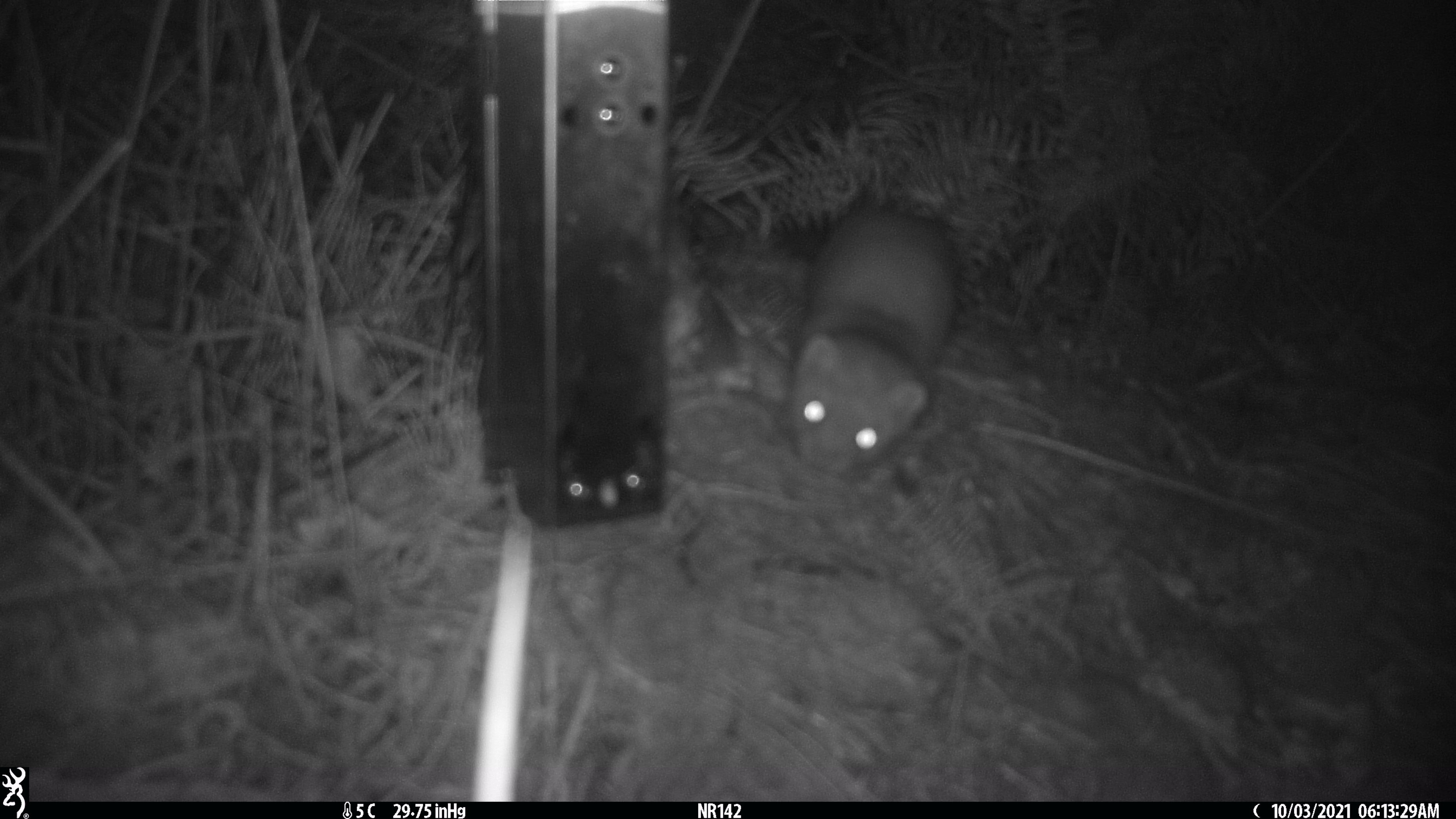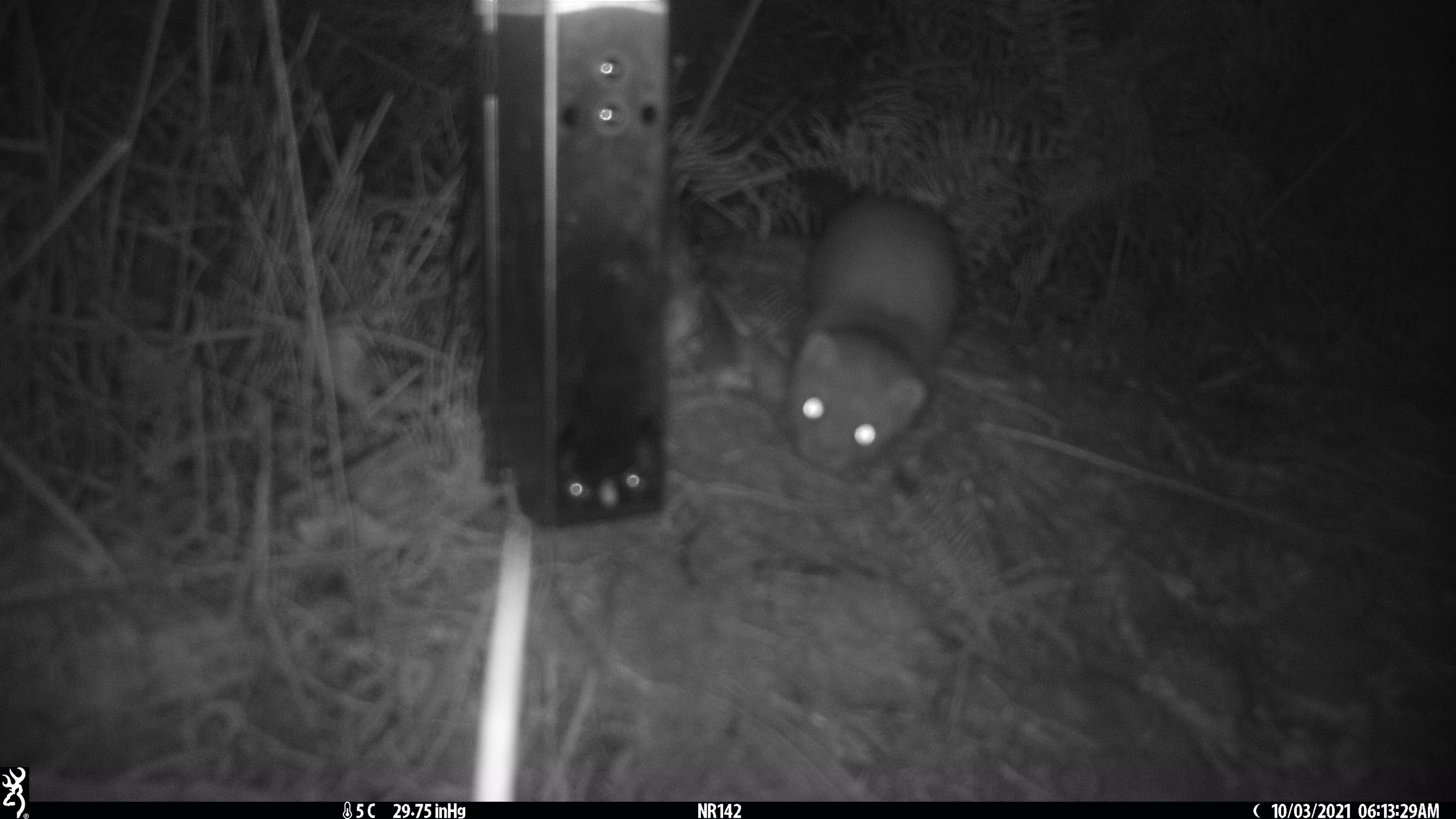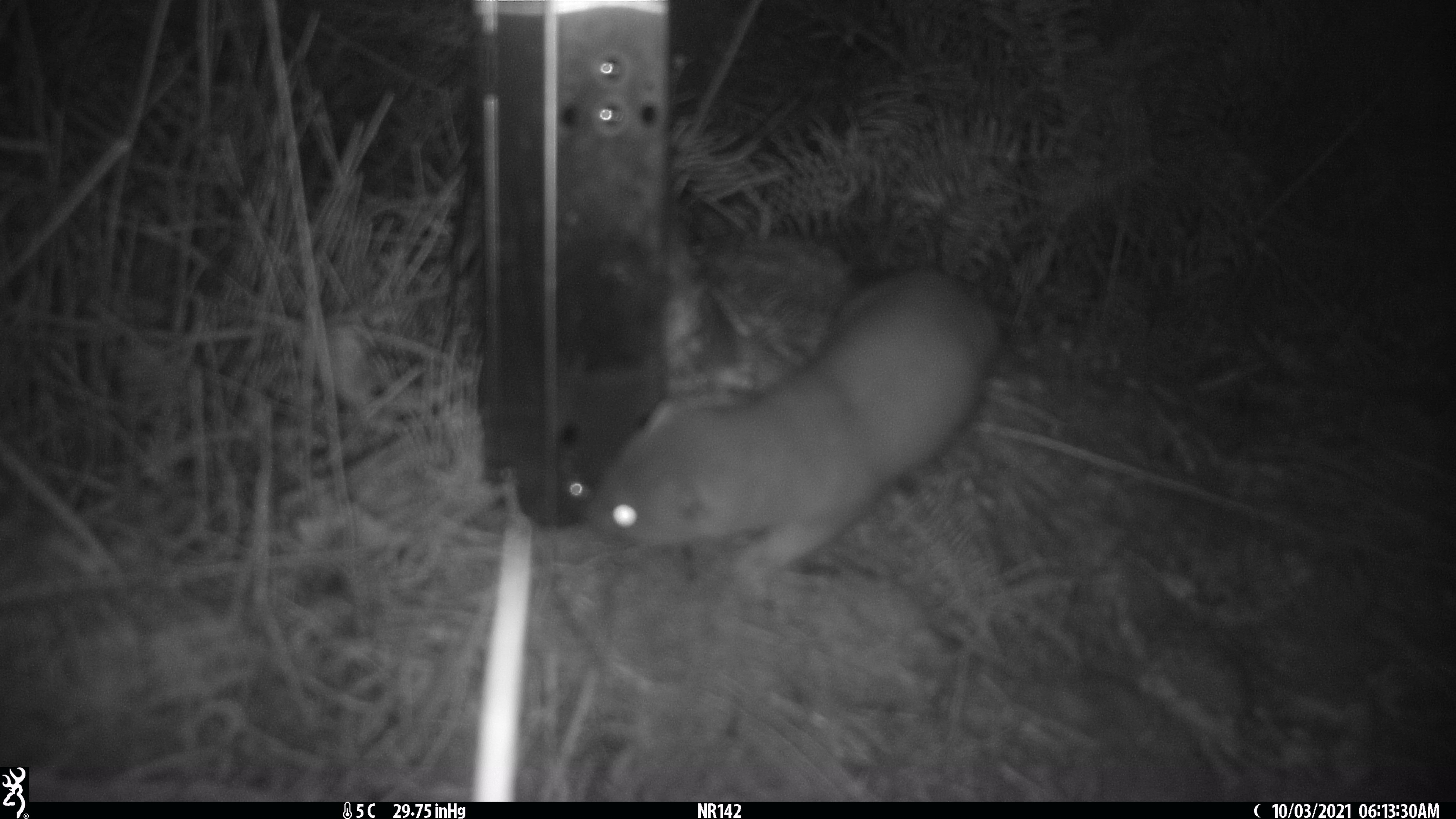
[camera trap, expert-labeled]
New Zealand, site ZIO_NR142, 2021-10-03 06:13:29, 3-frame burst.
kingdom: Animalia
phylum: Chordata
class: Mammalia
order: Carnivora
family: Mustelidae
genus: Mustela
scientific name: Mustela erminea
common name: stoat